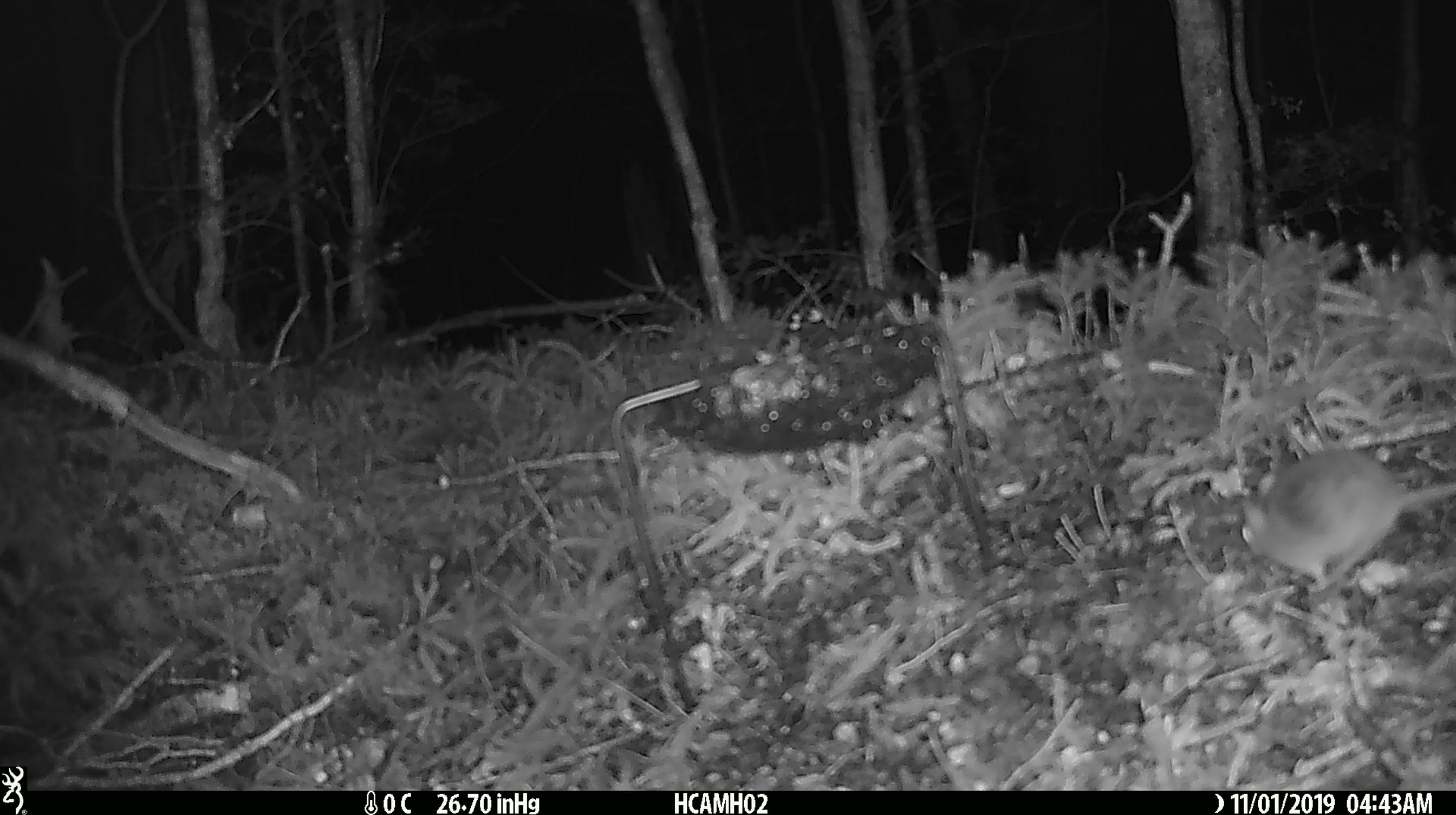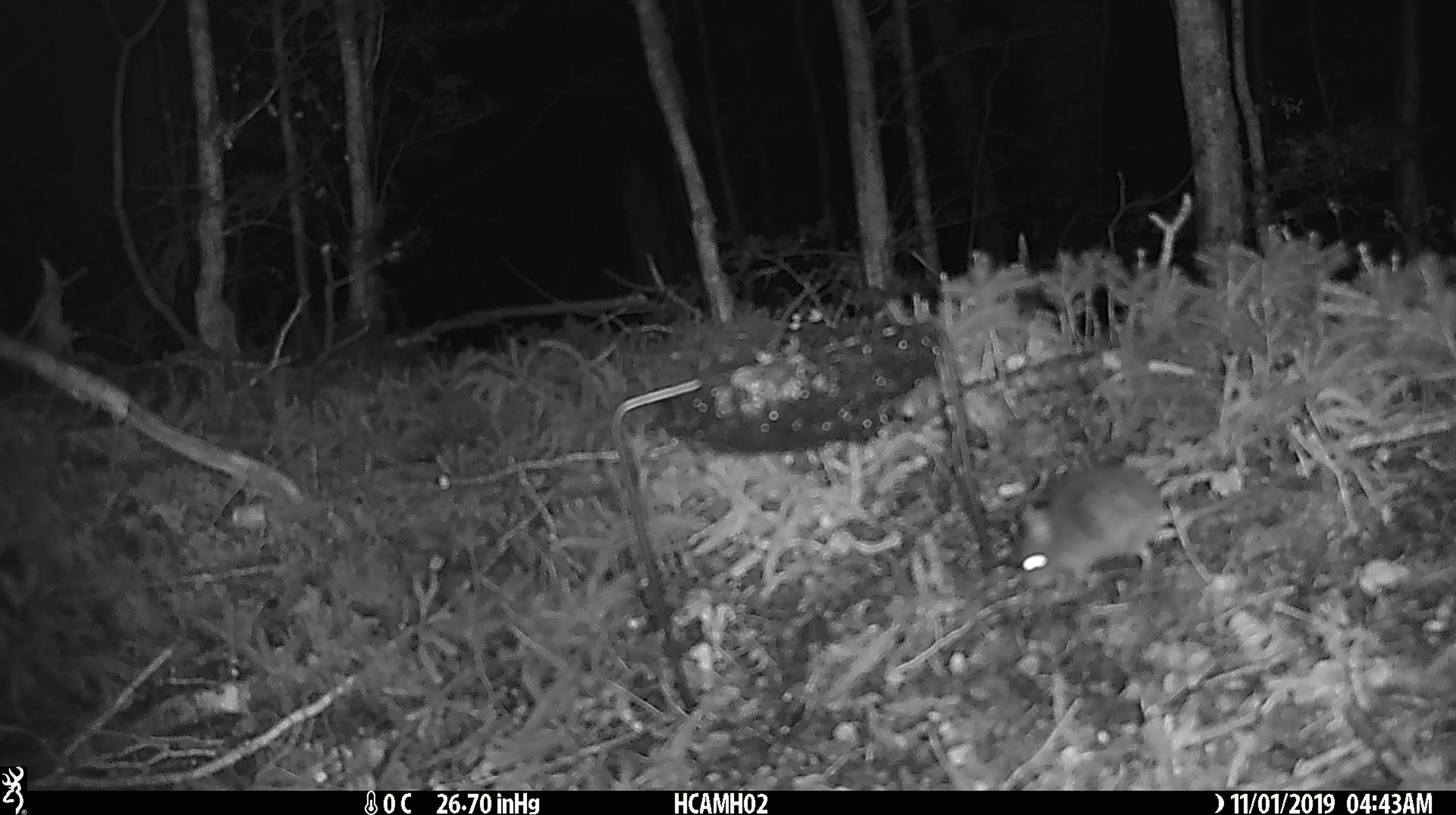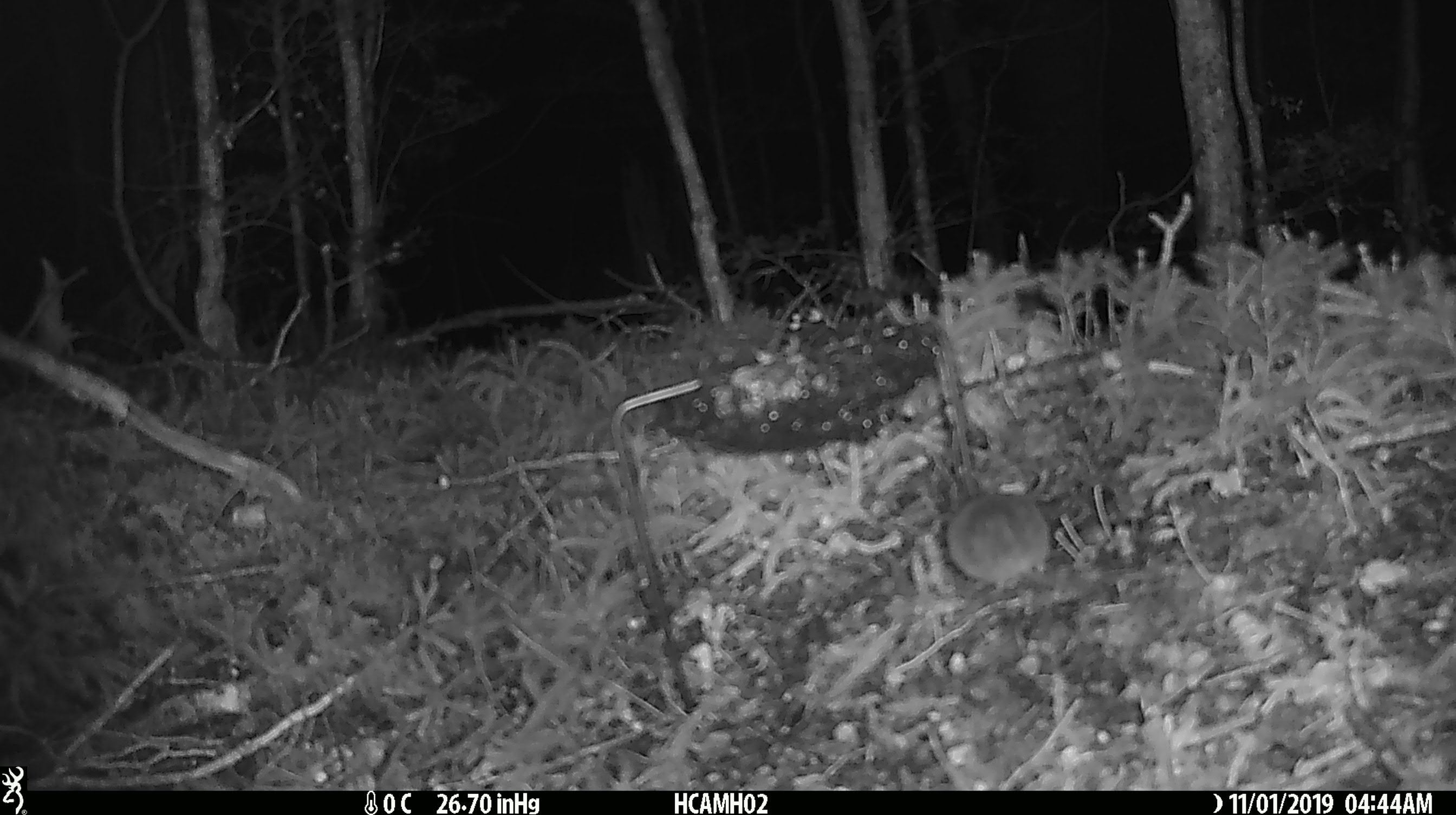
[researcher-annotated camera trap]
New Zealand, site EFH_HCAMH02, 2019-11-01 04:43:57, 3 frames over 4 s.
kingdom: Animalia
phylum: Chordata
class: Mammalia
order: Rodentia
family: Muridae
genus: Mus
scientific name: Mus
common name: mouse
Mouse (Mus).